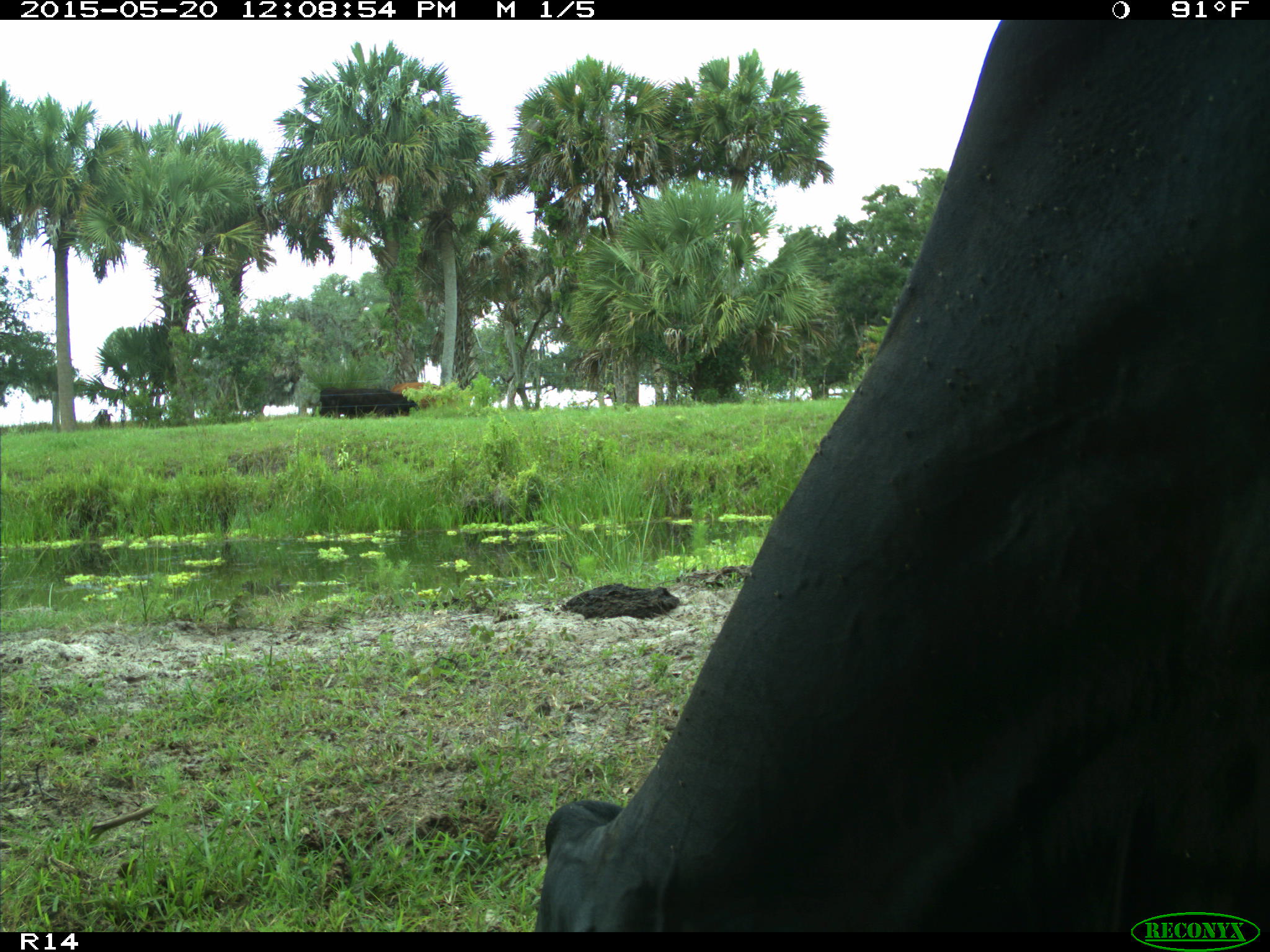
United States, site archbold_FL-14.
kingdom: Animalia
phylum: Chordata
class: Mammalia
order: Artiodactyla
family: Bovidae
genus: Bos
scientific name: Bos taurus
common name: domestic cow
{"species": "Bos taurus (domestic cow)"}